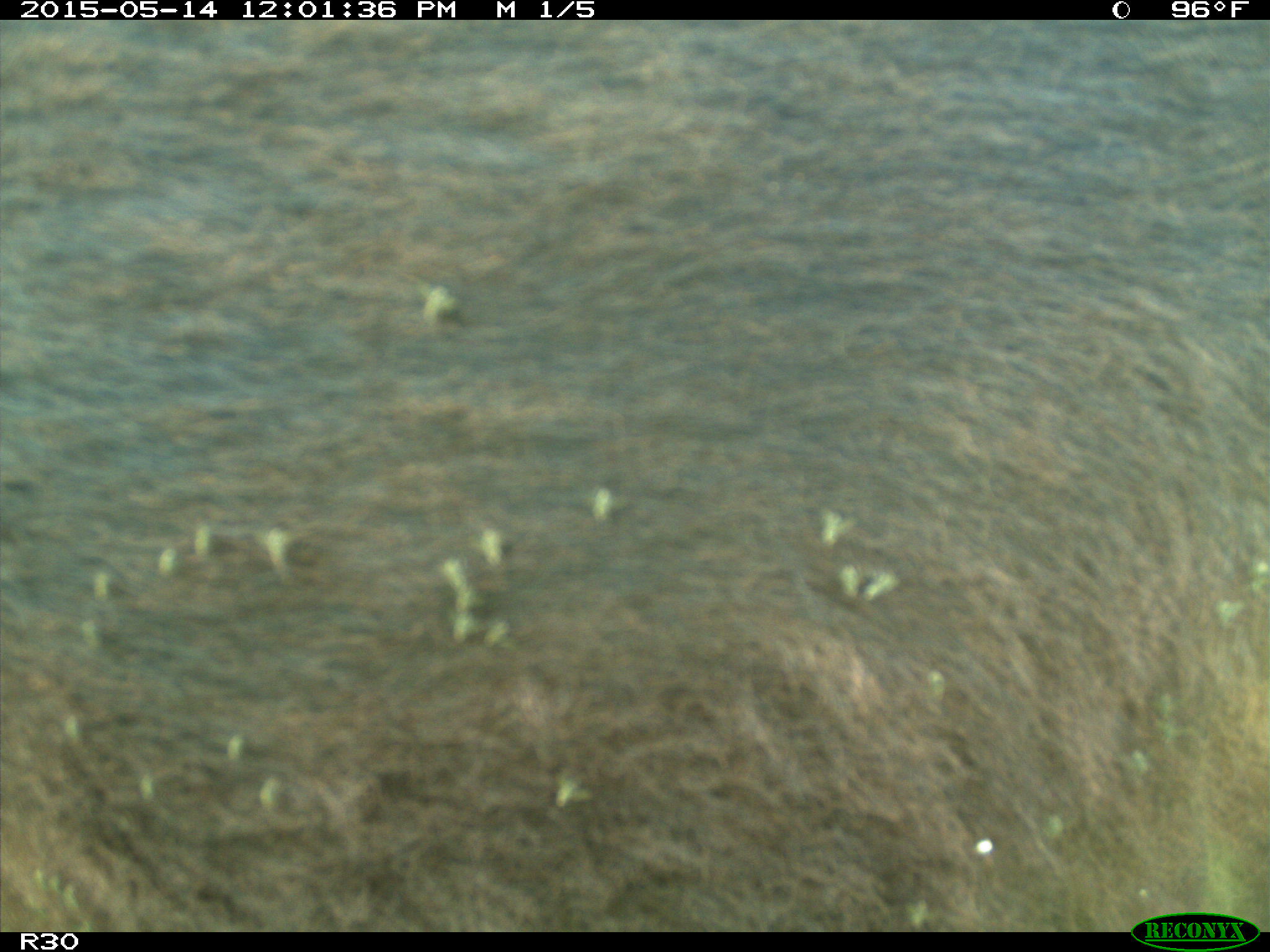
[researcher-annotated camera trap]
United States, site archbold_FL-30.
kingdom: Animalia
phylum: Chordata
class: Mammalia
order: Artiodactyla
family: Bovidae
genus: Bos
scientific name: Bos taurus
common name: domestic cow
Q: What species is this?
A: Bos taurus (domestic cow).